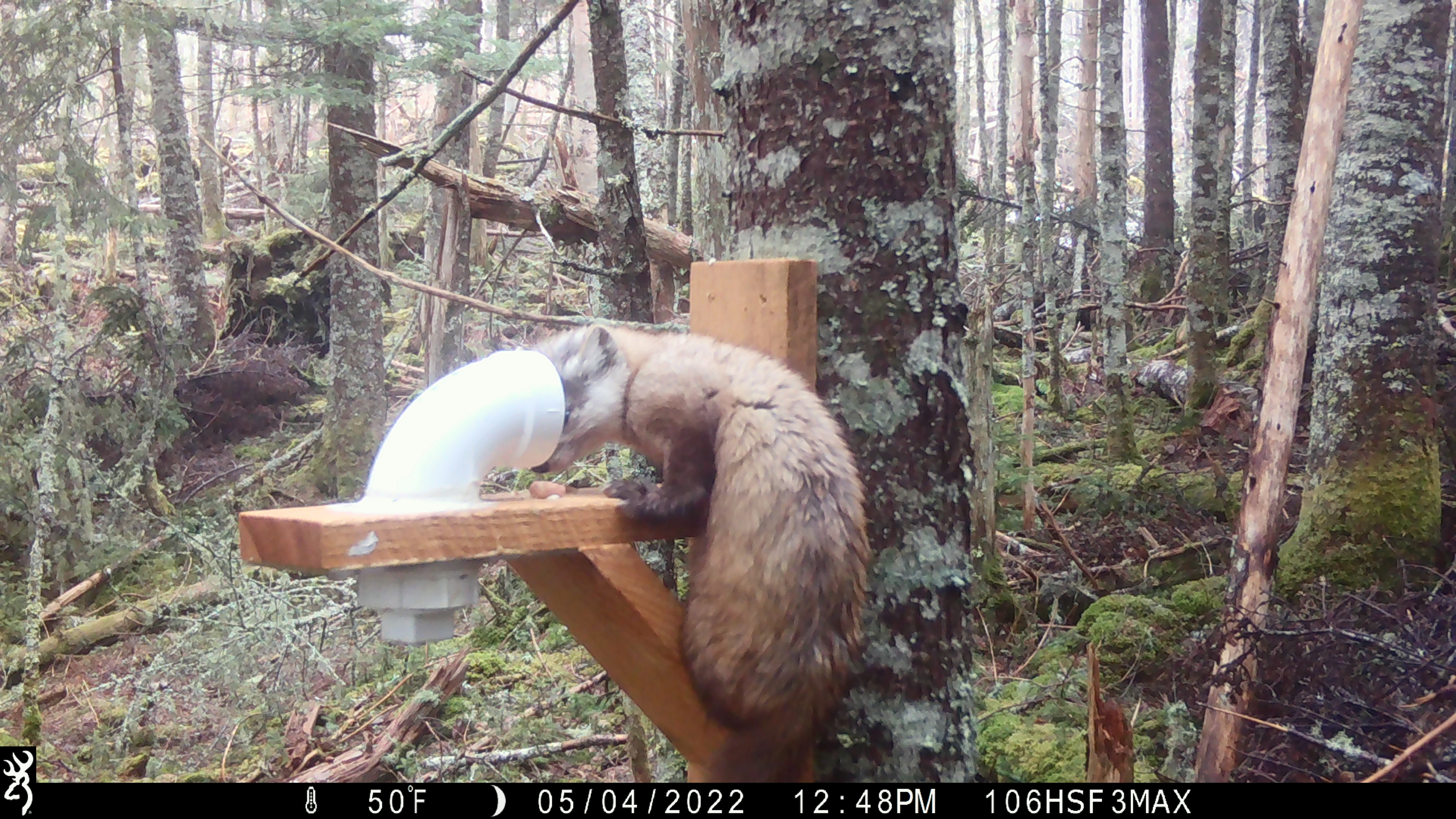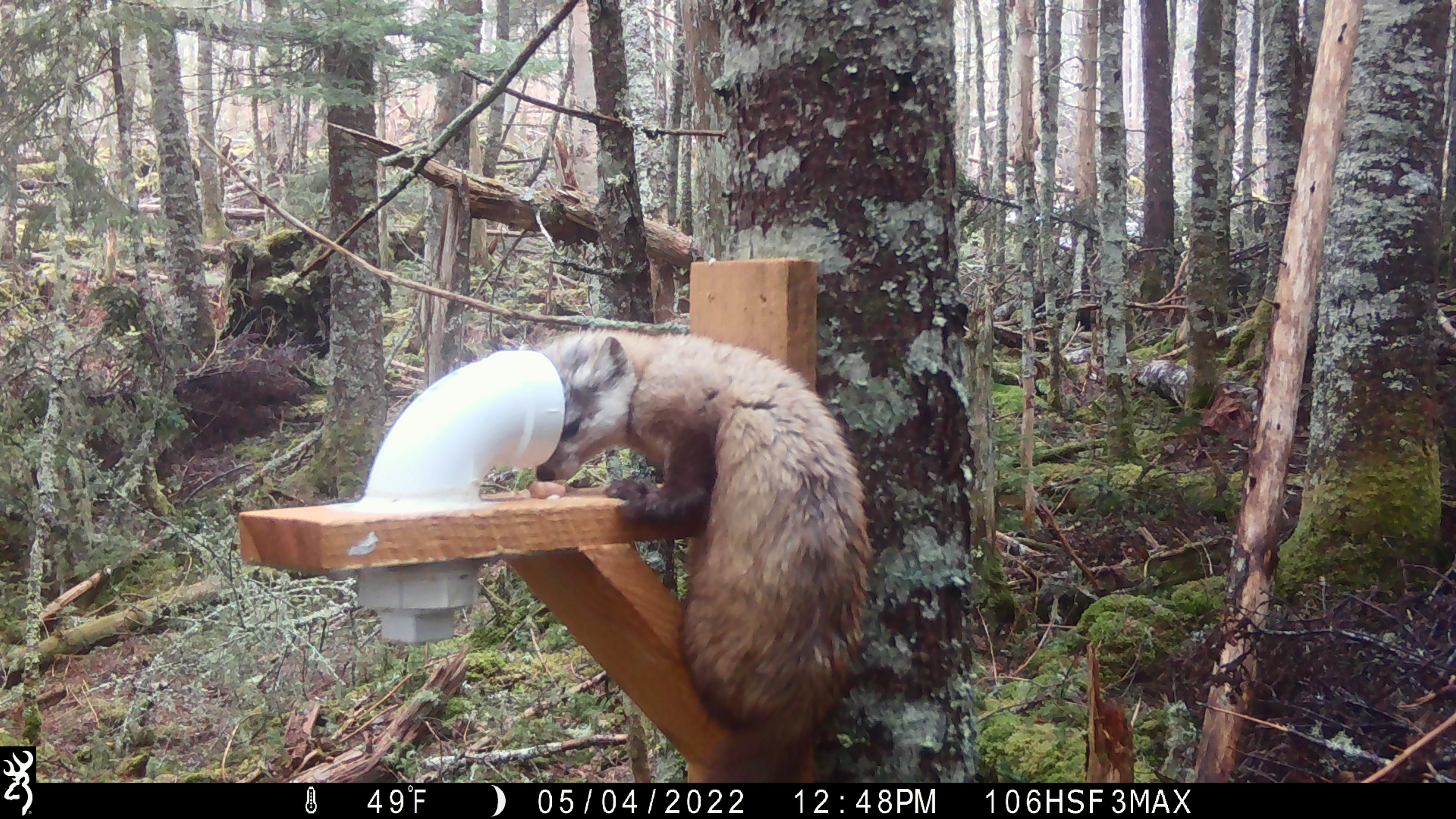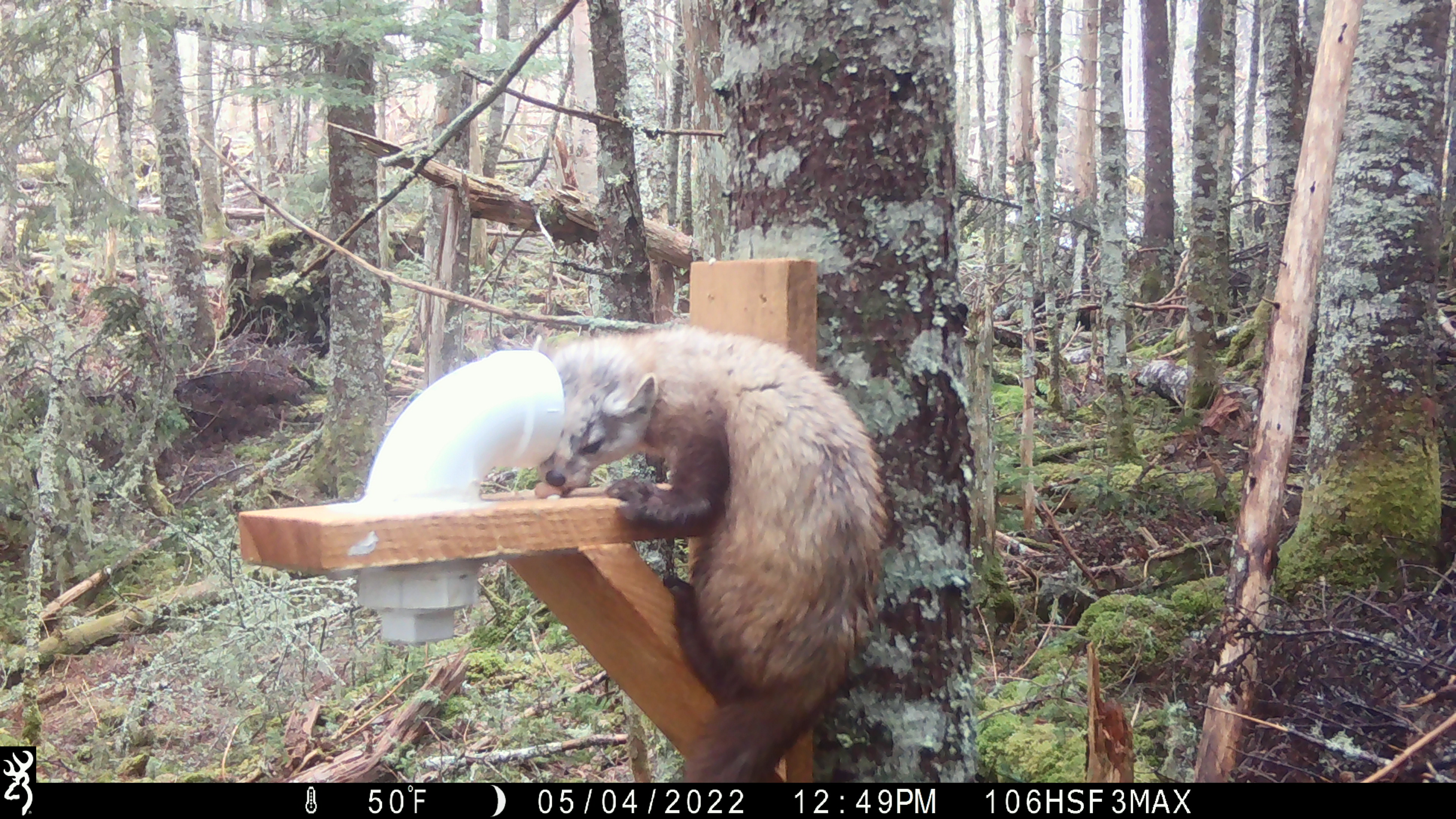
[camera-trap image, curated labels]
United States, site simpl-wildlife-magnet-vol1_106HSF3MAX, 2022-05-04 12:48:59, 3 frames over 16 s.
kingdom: Animalia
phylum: Chordata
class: Mammalia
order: Carnivora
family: Mustelidae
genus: Martes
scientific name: Martes americana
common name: american marten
American marten (Martes americana).